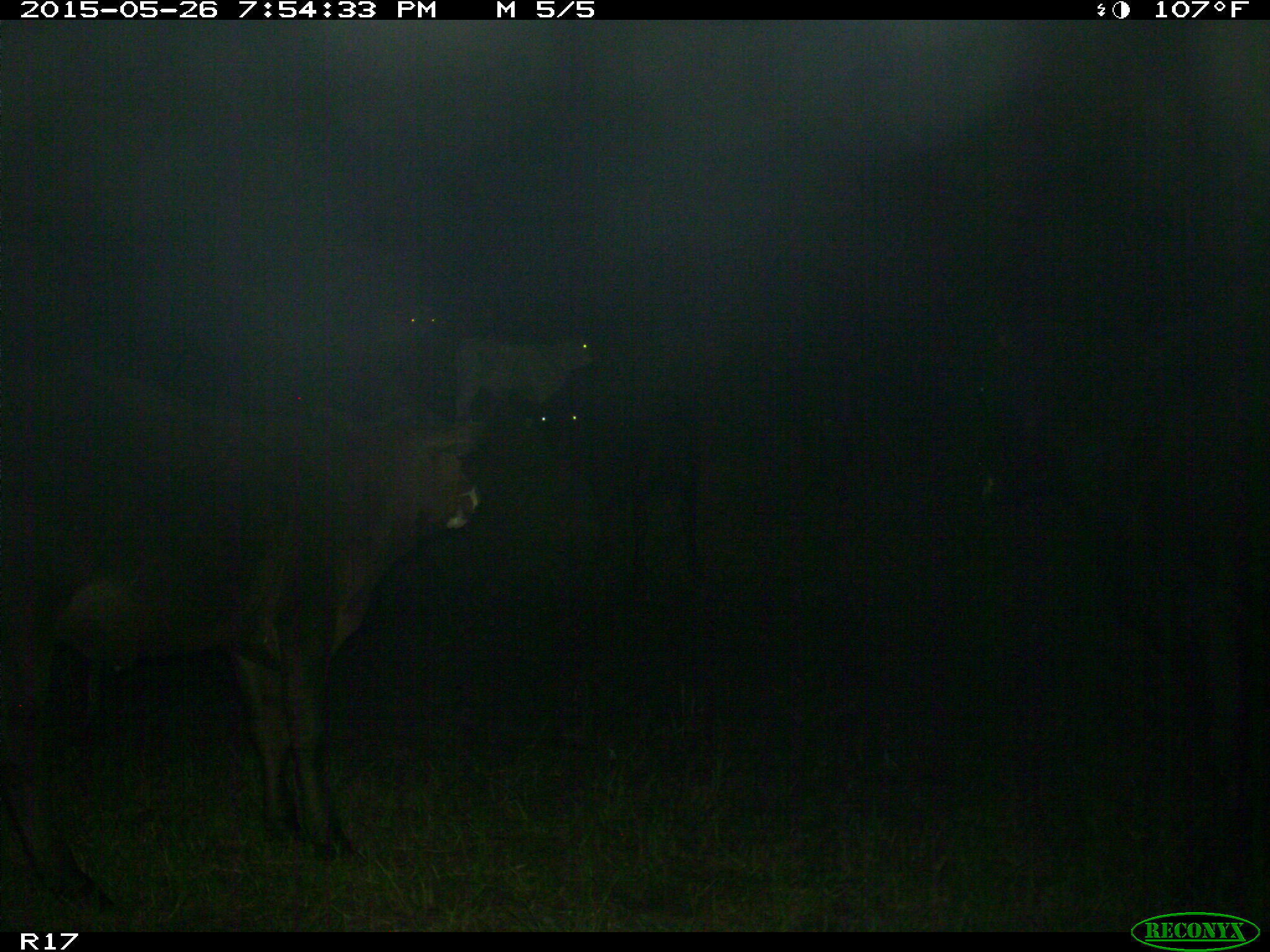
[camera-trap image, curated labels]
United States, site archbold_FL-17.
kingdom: Animalia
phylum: Chordata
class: Mammalia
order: Artiodactyla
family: Bovidae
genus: Bos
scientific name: Bos taurus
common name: domestic cow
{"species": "Bos taurus (domestic cow)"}